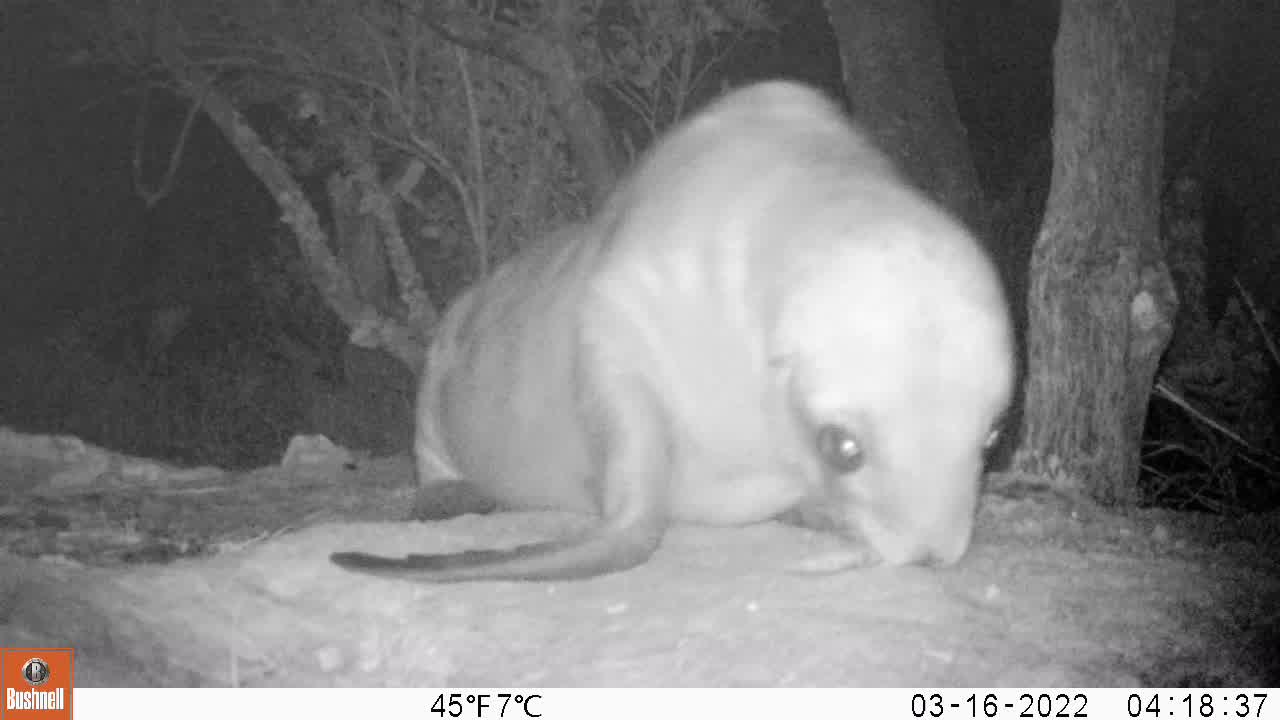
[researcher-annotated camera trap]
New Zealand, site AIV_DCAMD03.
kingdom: Animalia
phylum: Chordata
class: Mammalia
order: Carnivora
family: Otariidae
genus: Phocarctos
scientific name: Phocarctos hookeri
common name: new zealand sea lion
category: sealion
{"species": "sealion (new zealand sea lion) (Phocarctos hookeri)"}